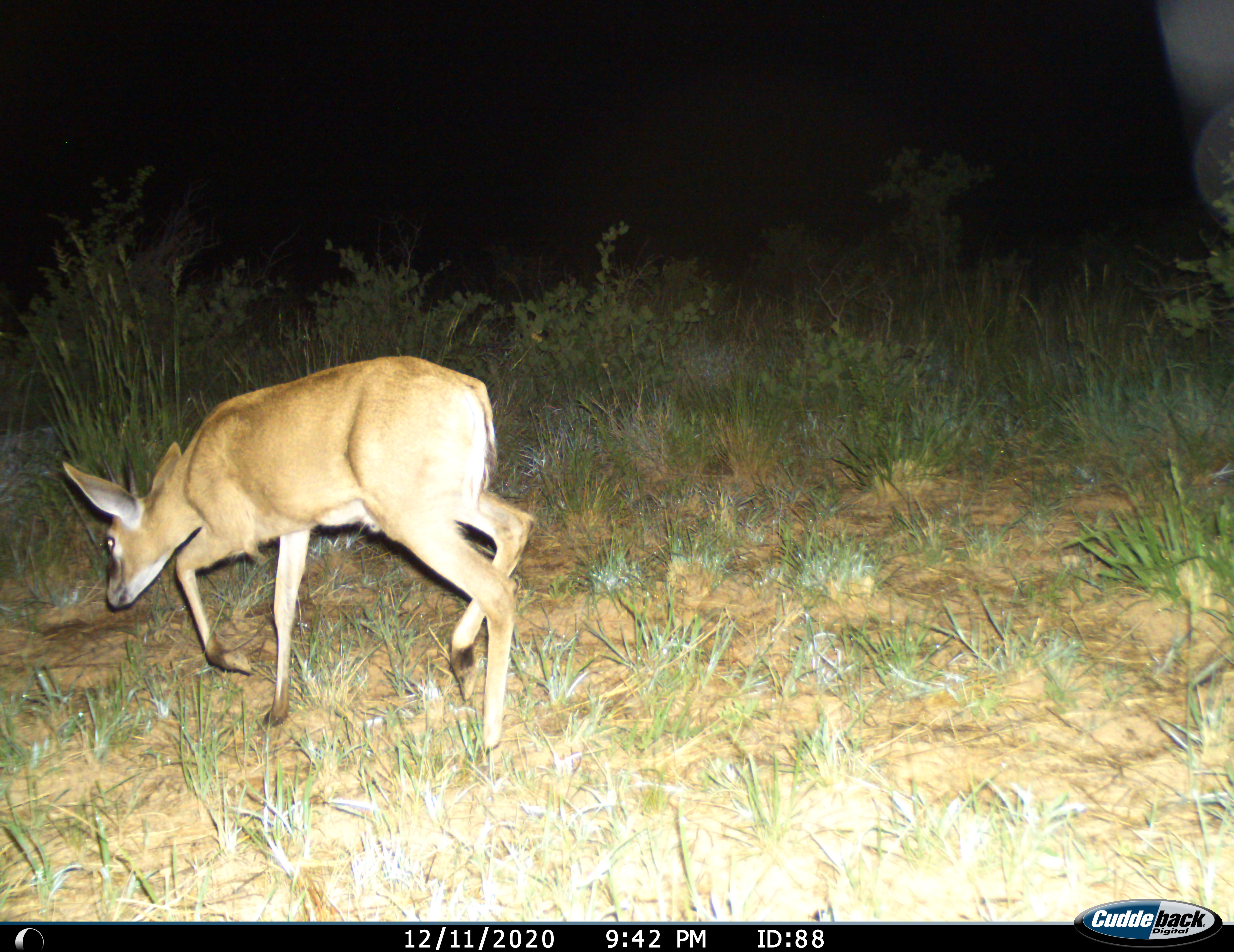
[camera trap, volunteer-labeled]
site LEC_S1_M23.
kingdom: Animalia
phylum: Chordata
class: Mammalia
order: Artiodactyla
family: Bovidae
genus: Sylvicapra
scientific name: Sylvicapra grimmia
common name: common duiker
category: duikercommongrey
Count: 1.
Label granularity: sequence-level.